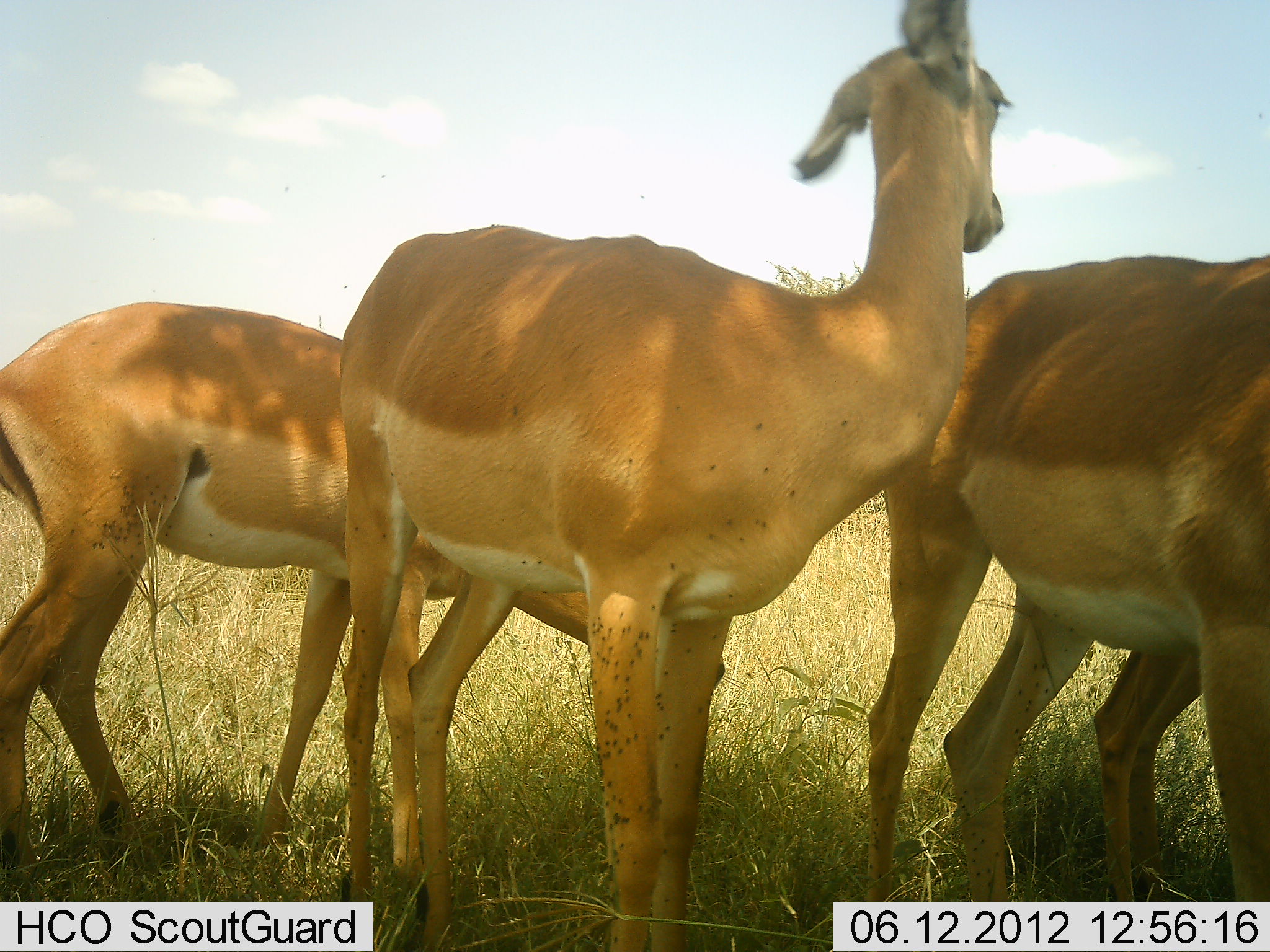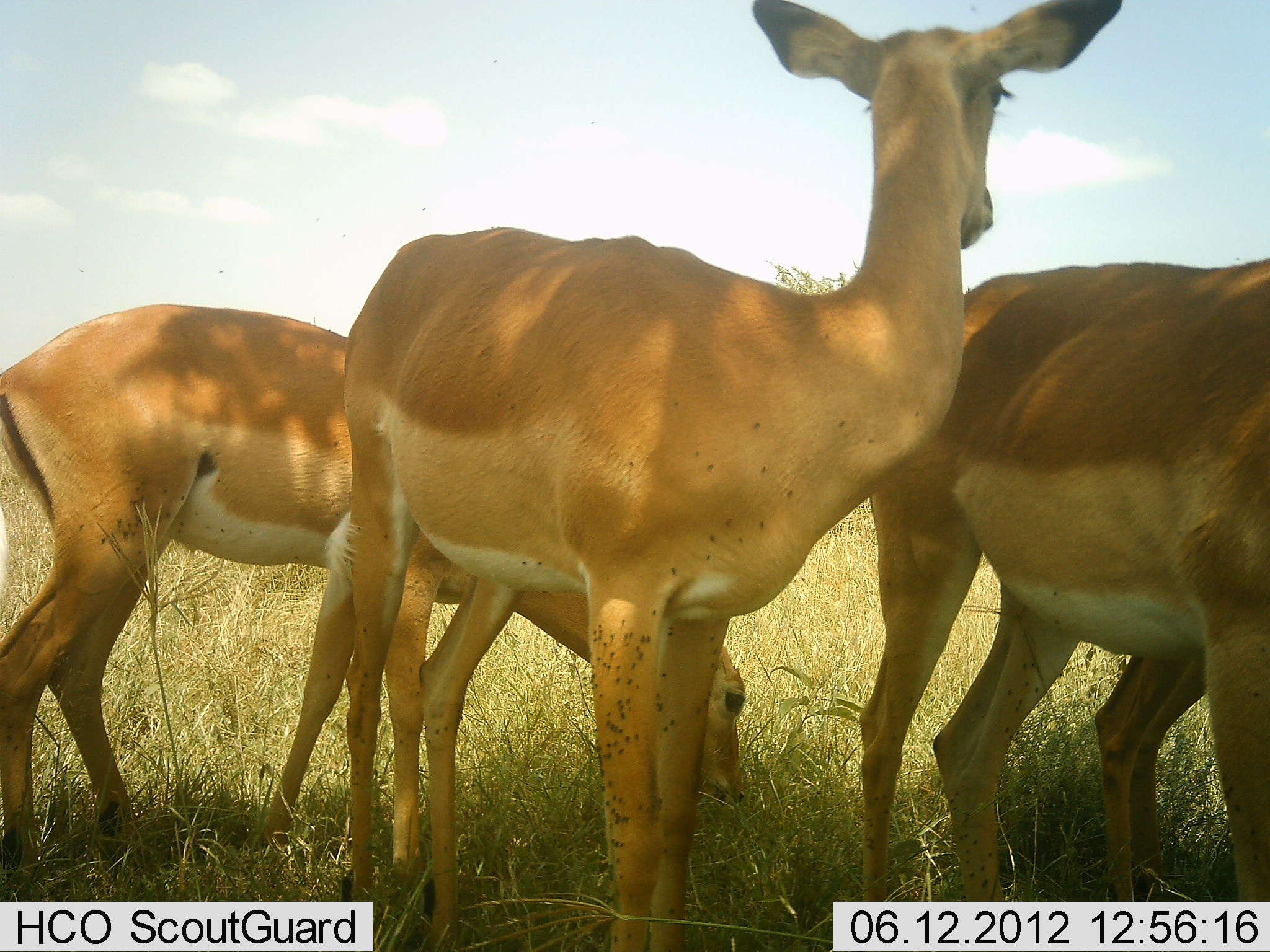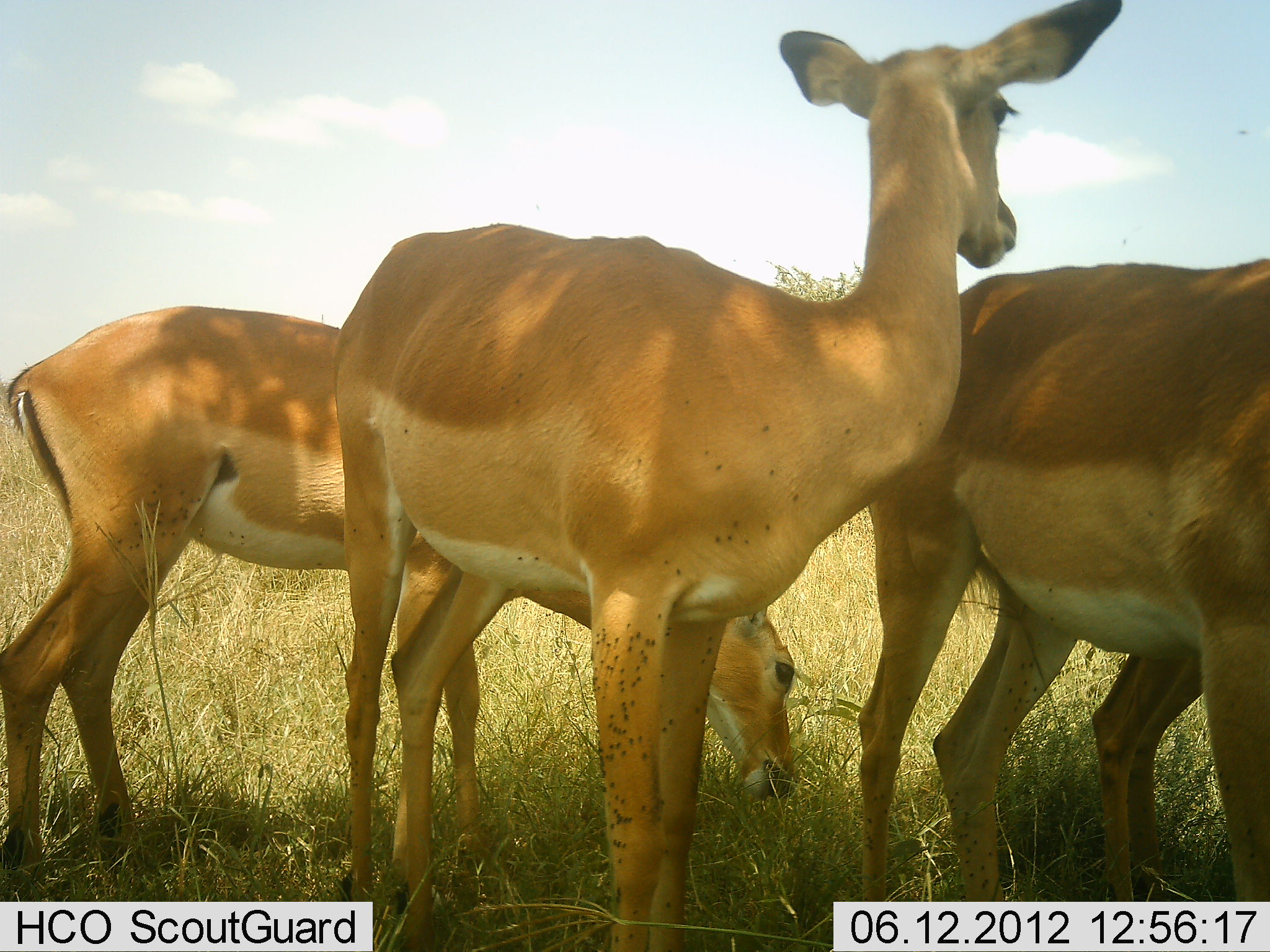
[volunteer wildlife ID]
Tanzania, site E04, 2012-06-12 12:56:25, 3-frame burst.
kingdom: Animalia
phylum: Chordata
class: Mammalia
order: Artiodactyla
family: Bovidae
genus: Aepyceros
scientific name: Aepyceros melampus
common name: impala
Impala (Aepyceros melampus), count 4. Behavior (volunteer vote fractions): standing 90%, resting 0%, moving 0%, interacting 0%. Young present (vote fraction): 0%. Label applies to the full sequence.